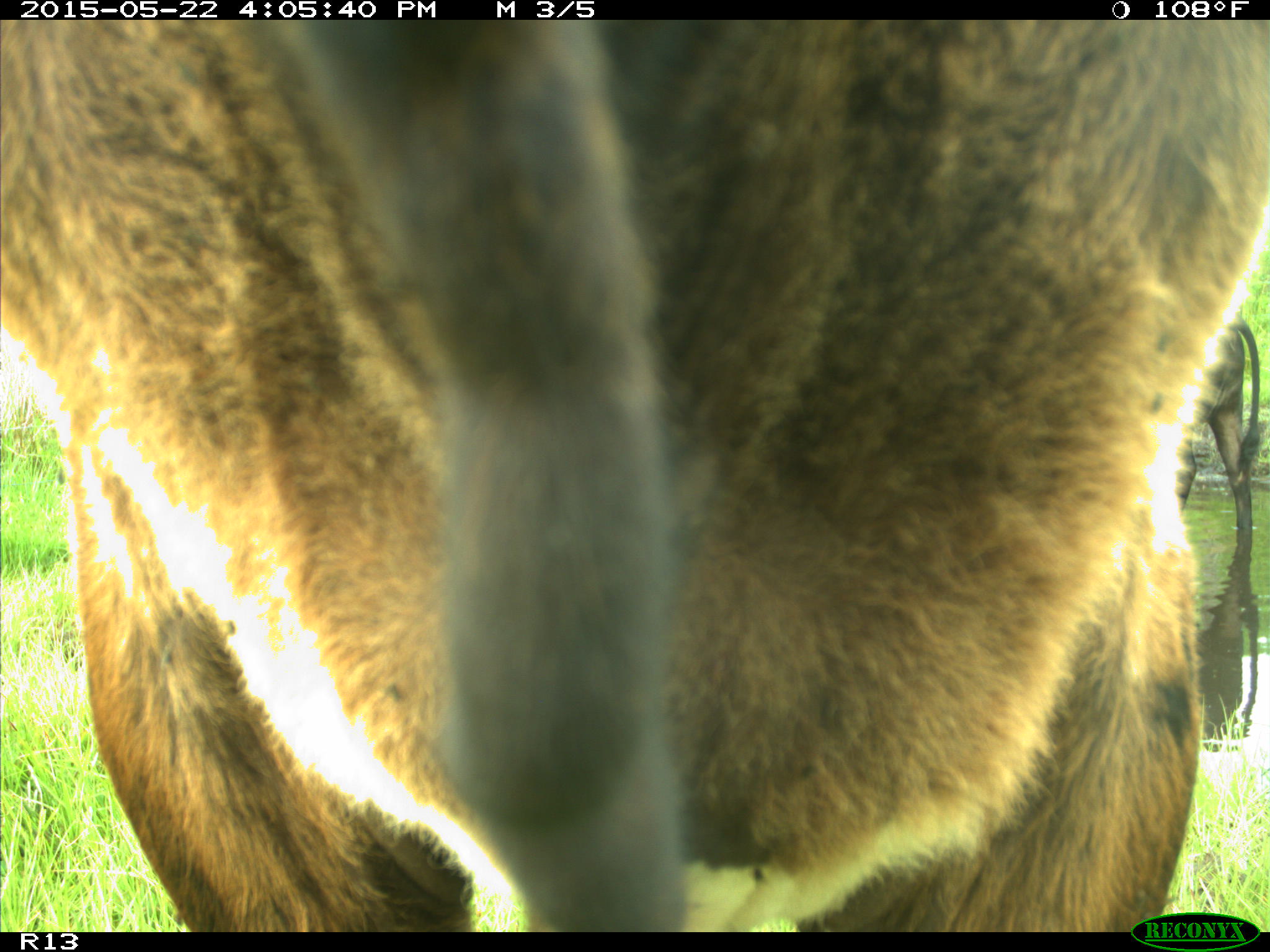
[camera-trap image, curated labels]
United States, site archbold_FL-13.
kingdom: Animalia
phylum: Chordata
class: Mammalia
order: Artiodactyla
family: Bovidae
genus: Bos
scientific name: Bos taurus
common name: domestic cow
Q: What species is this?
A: Bos taurus (domestic cow).